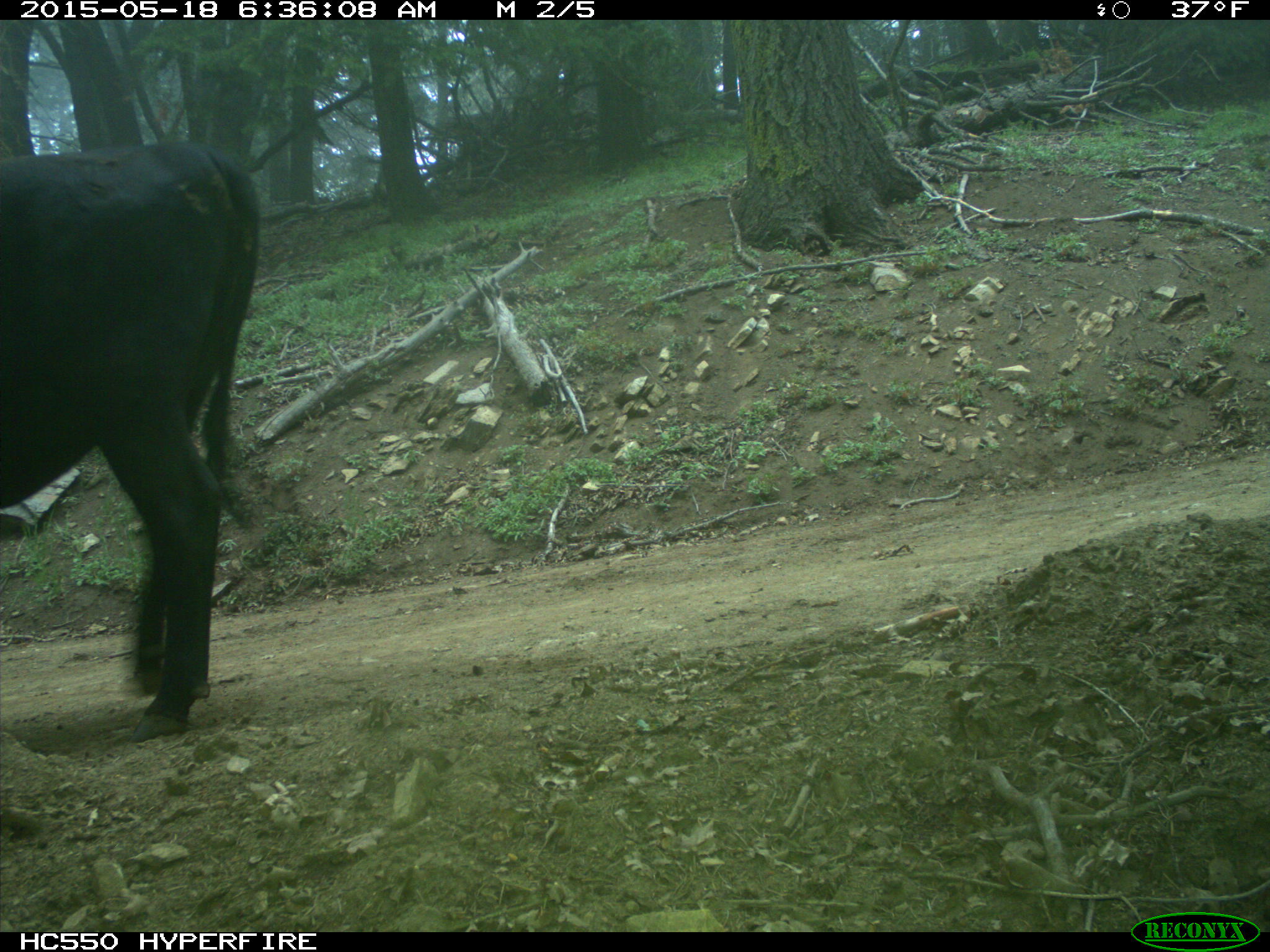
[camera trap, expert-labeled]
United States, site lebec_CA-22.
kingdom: Animalia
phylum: Chordata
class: Mammalia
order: Artiodactyla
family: Bovidae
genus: Bos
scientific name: Bos taurus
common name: domestic cow